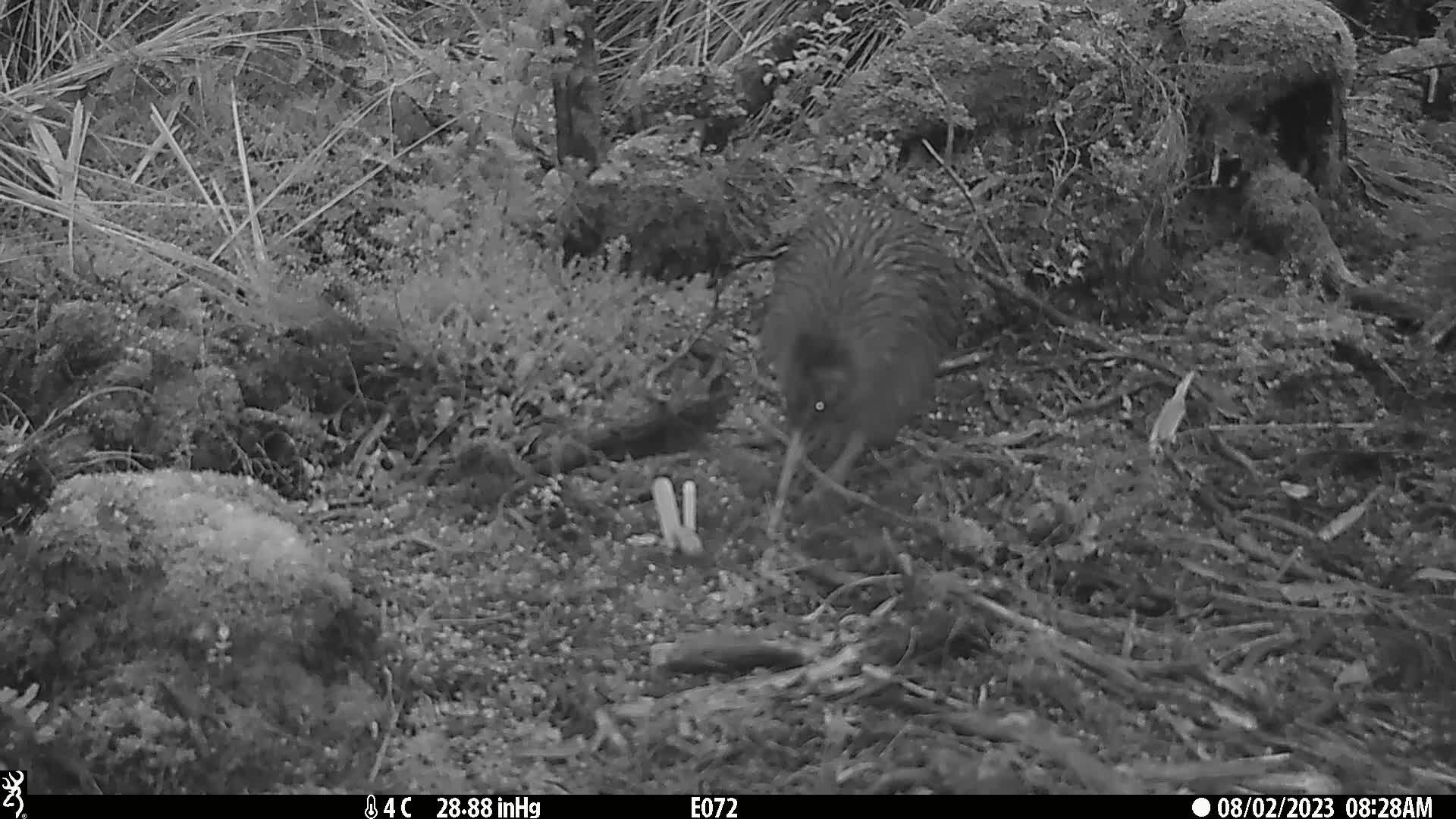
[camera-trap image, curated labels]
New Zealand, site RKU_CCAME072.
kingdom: Animalia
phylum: Chordata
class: Aves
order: Apterygiformes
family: Apterygidae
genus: Apteryx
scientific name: Apteryx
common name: kiwi